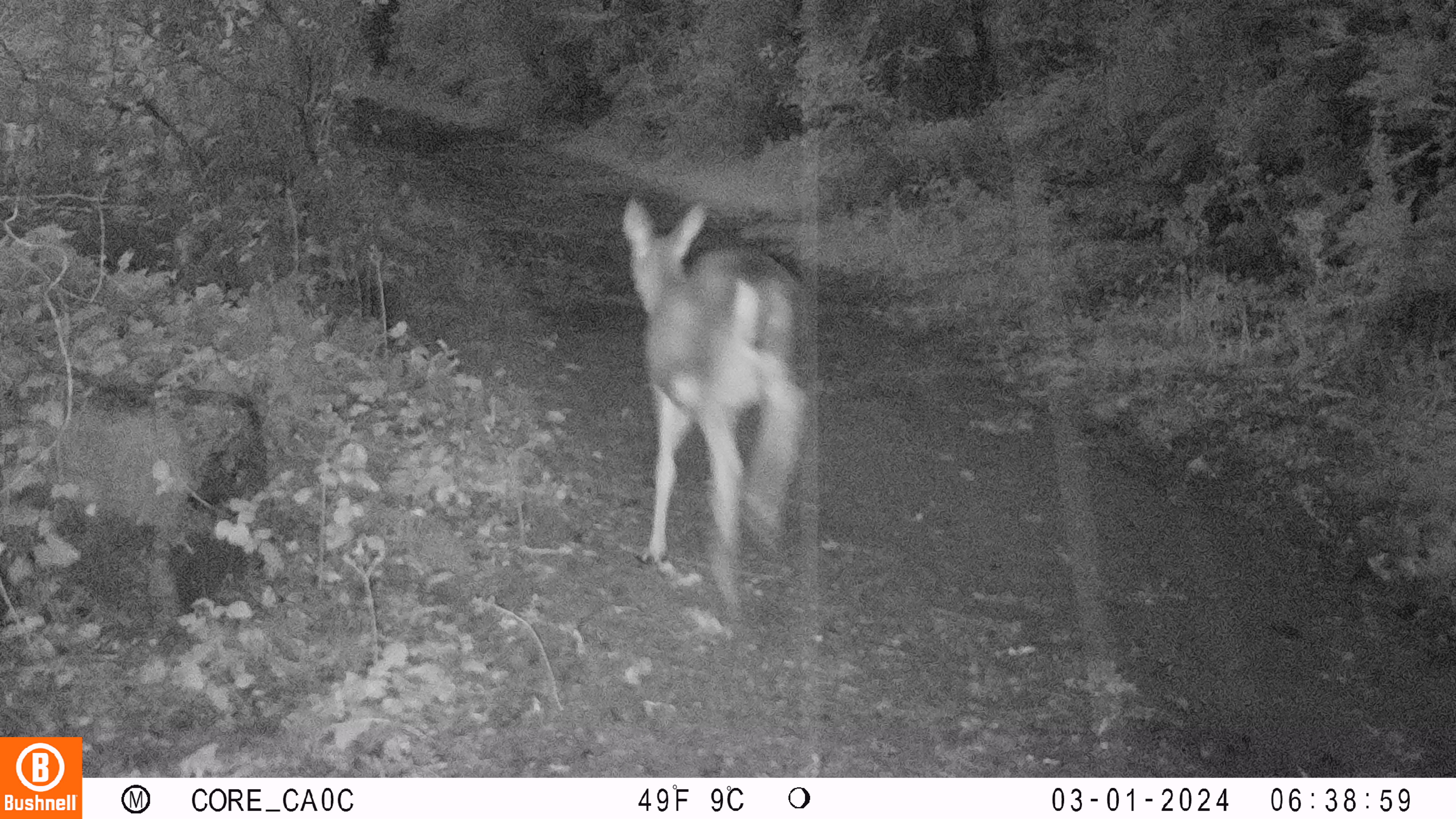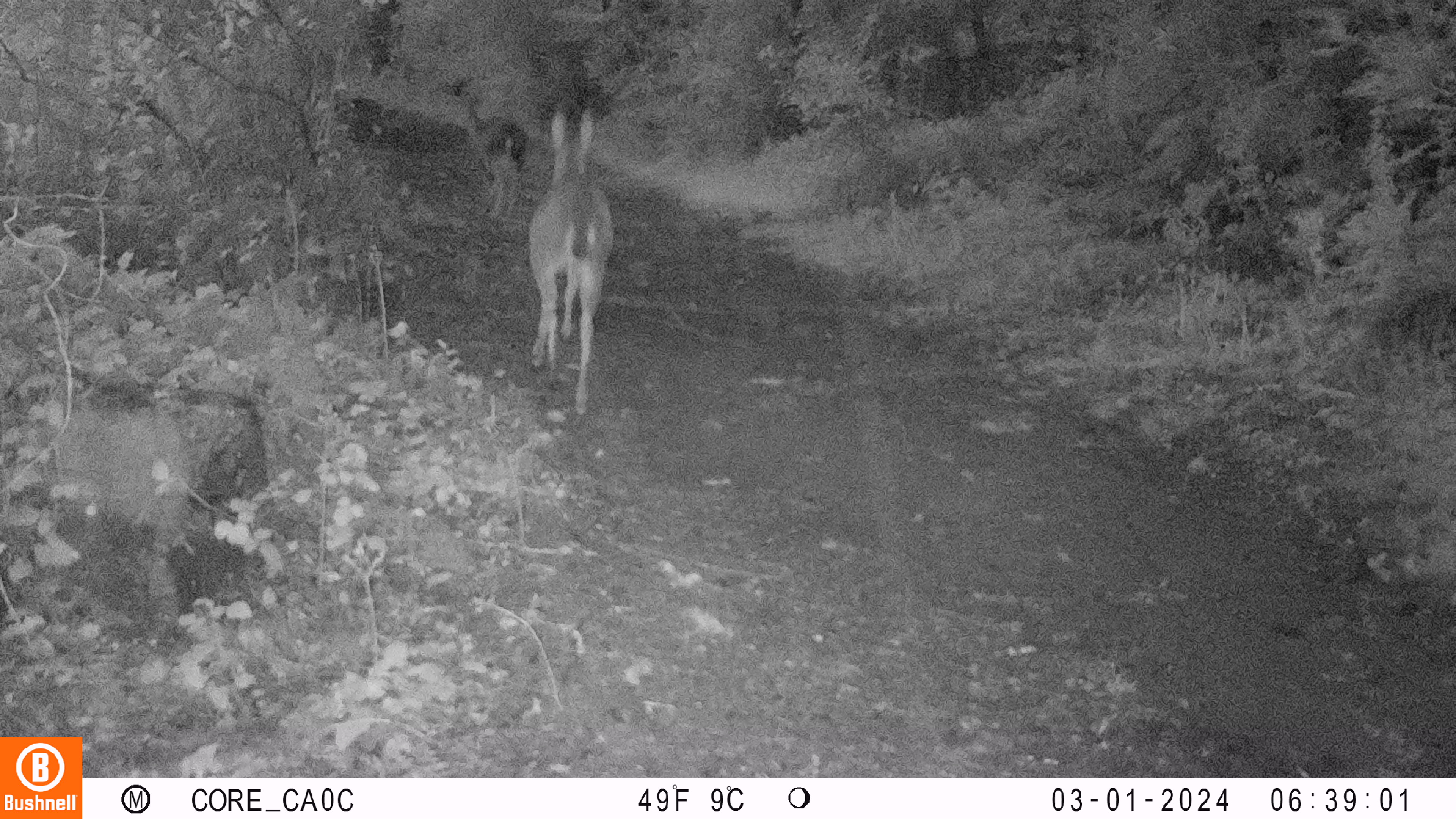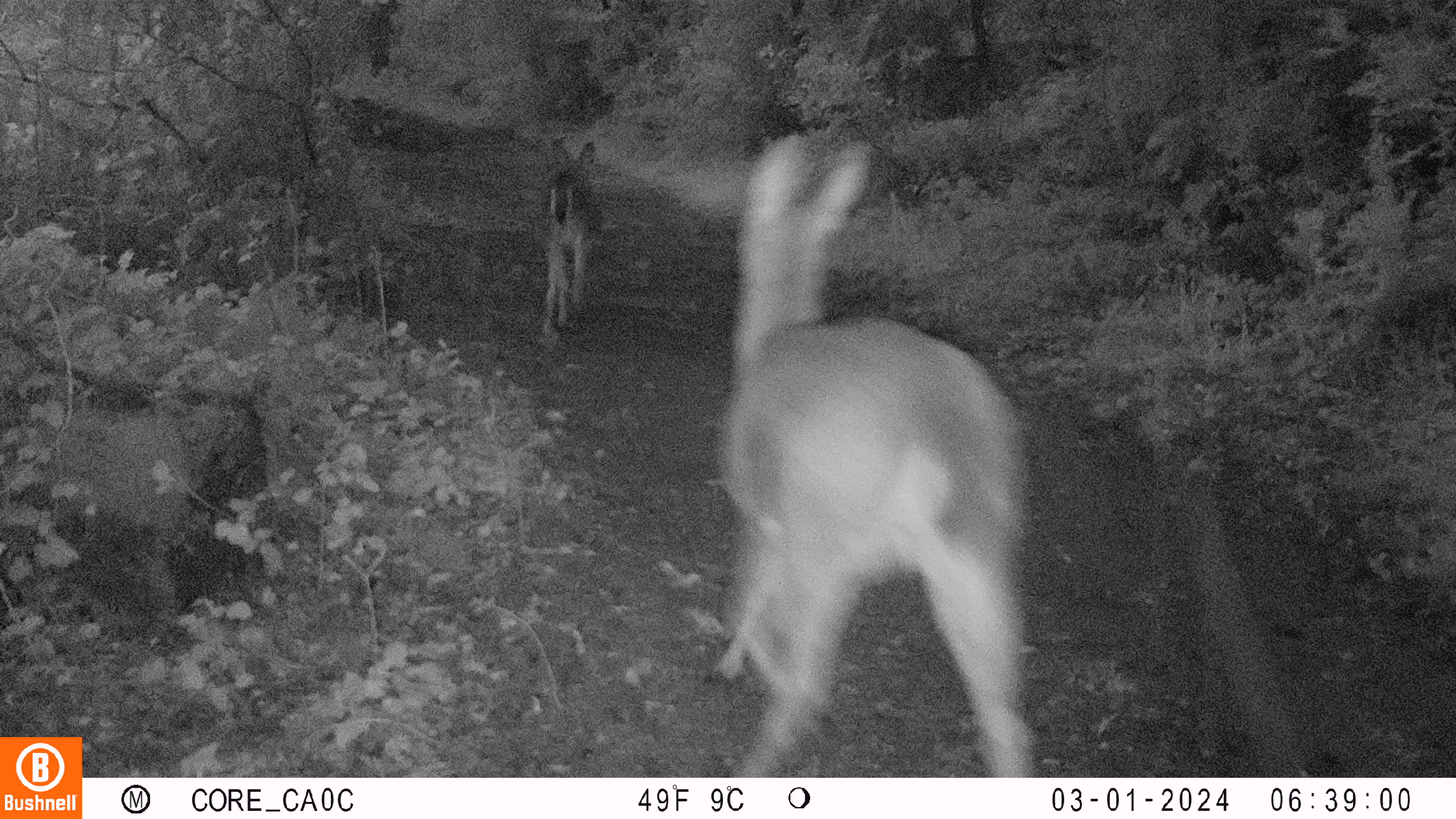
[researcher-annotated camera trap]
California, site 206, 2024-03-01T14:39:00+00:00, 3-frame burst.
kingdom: Animalia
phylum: Chordata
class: Mammalia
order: Artiodactyla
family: Cervidae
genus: Odocoileus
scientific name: Odocoileus hemionus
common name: mule deer